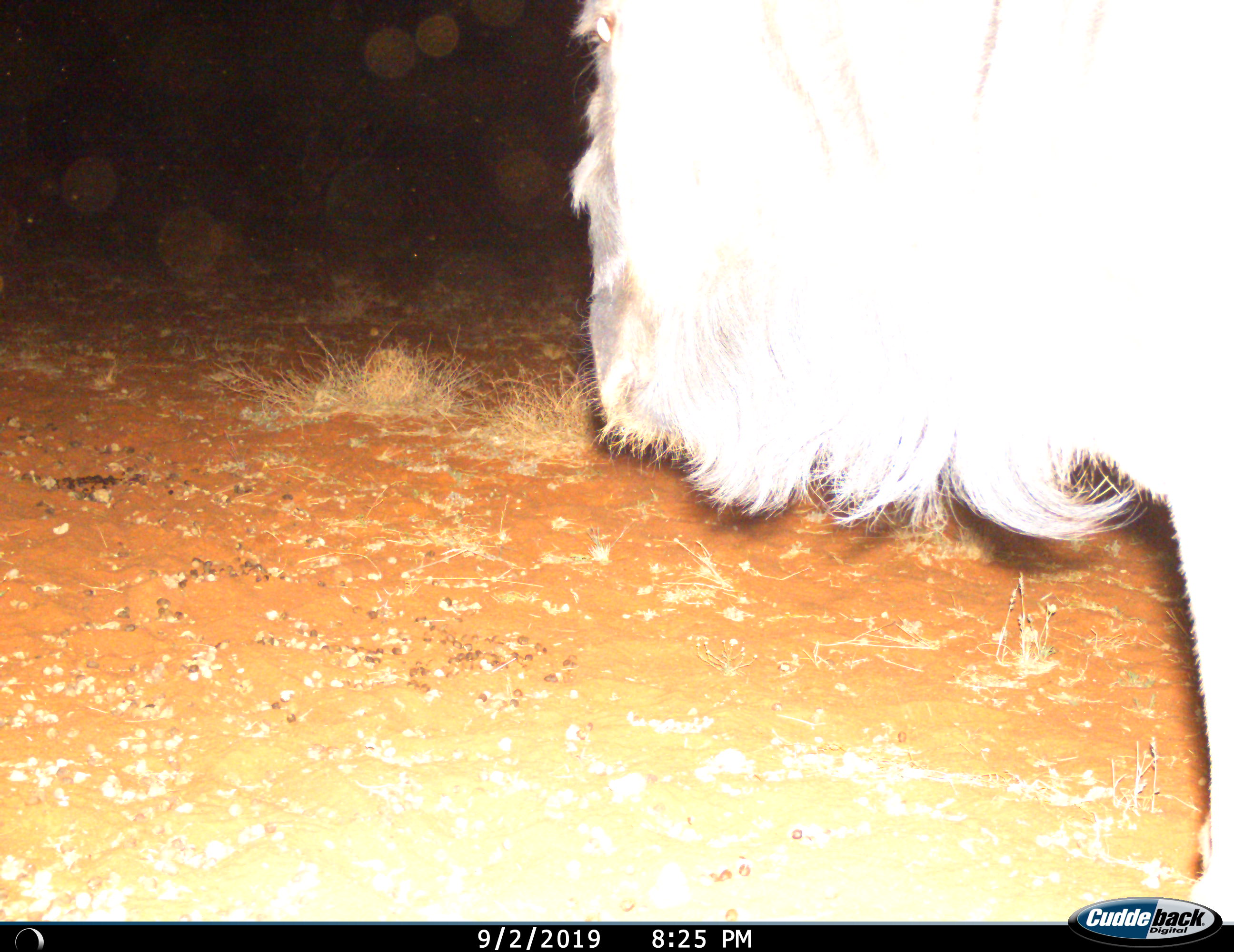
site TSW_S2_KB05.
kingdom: Animalia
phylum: Chordata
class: Mammalia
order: Artiodactyla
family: Bovidae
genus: Connochaetes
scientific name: Connochaetes taurinus taurinus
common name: blue wildebeest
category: wildebeestblue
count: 1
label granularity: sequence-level